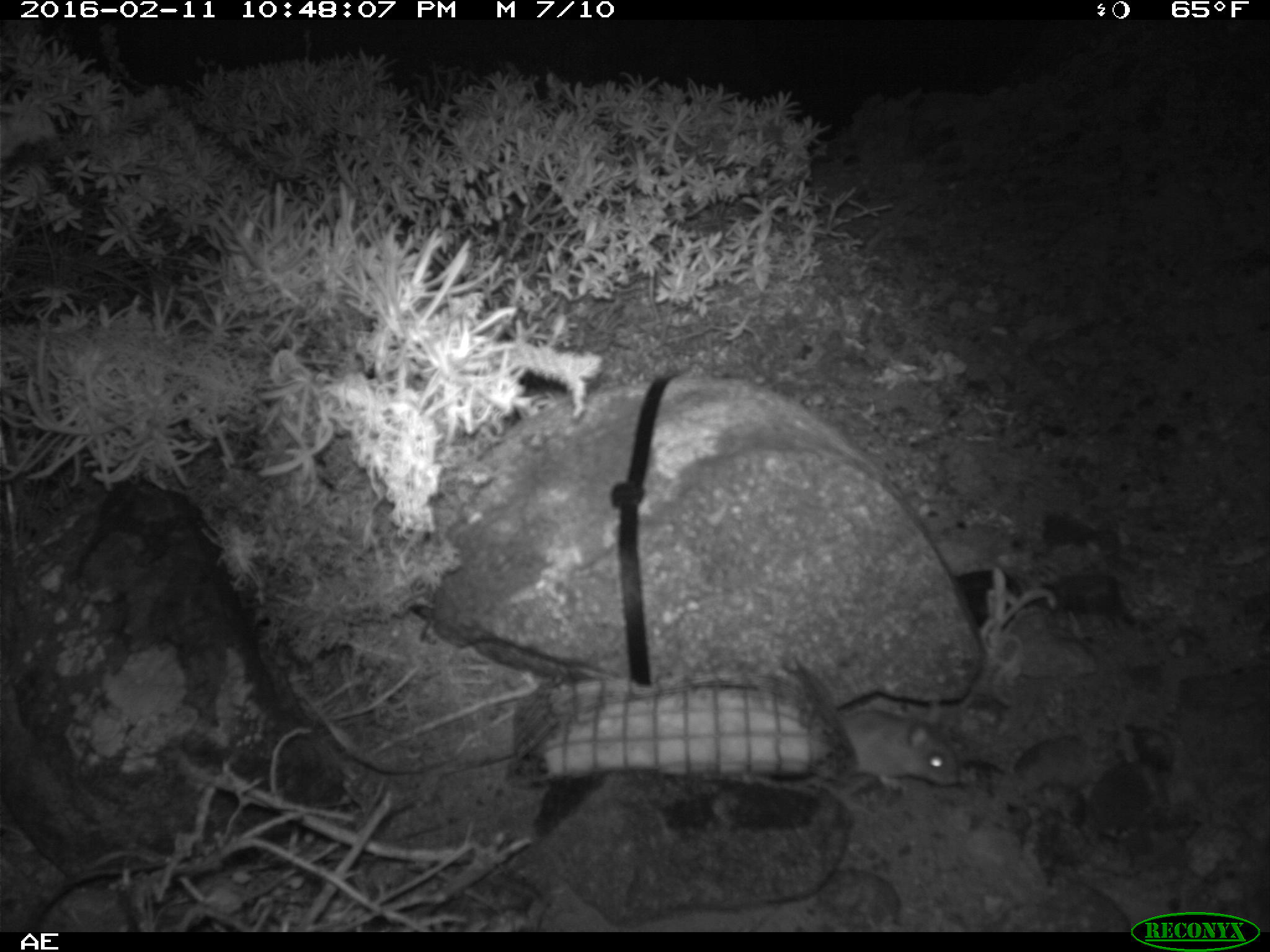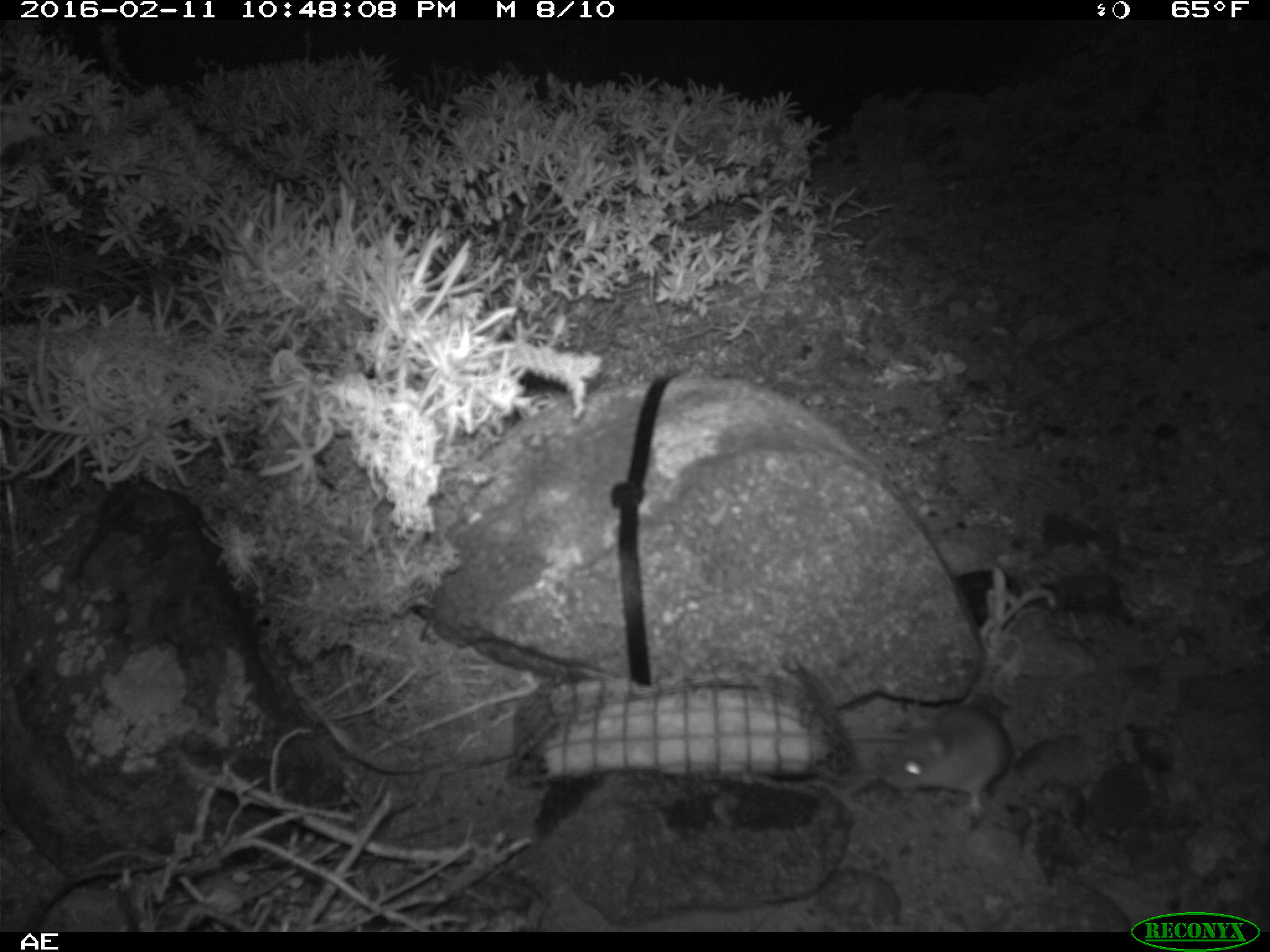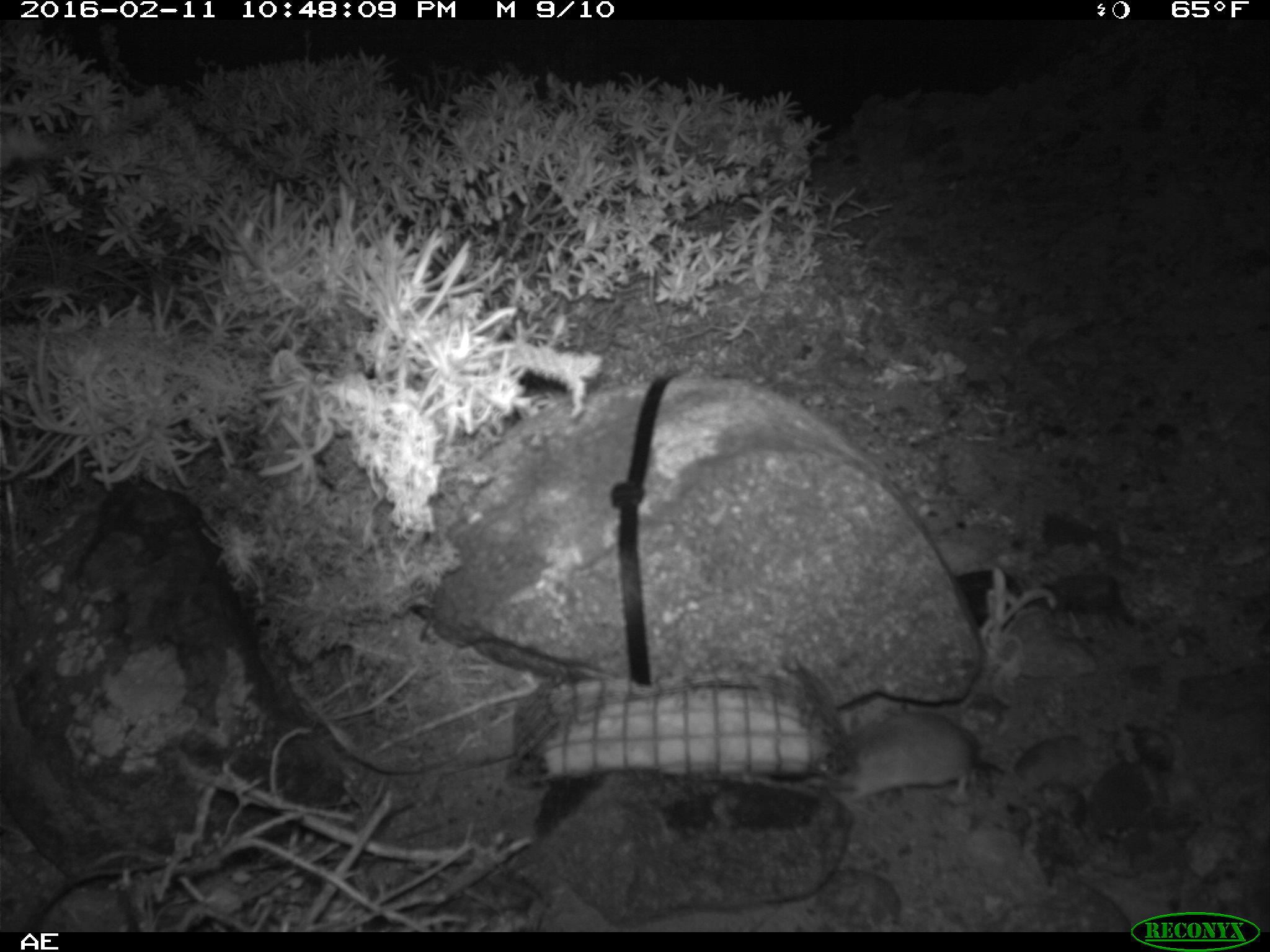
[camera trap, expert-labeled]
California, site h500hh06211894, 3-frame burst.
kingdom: Animalia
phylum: Chordata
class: Mammalia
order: Rodentia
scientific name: Rodentia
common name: rodent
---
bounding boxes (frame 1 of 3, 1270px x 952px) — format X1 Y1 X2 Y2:
rodent: 837 698 960 790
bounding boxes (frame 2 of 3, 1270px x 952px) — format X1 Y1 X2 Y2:
rodent: 878 710 1013 811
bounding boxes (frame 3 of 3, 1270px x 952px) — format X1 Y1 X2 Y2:
rodent: 817 712 980 806